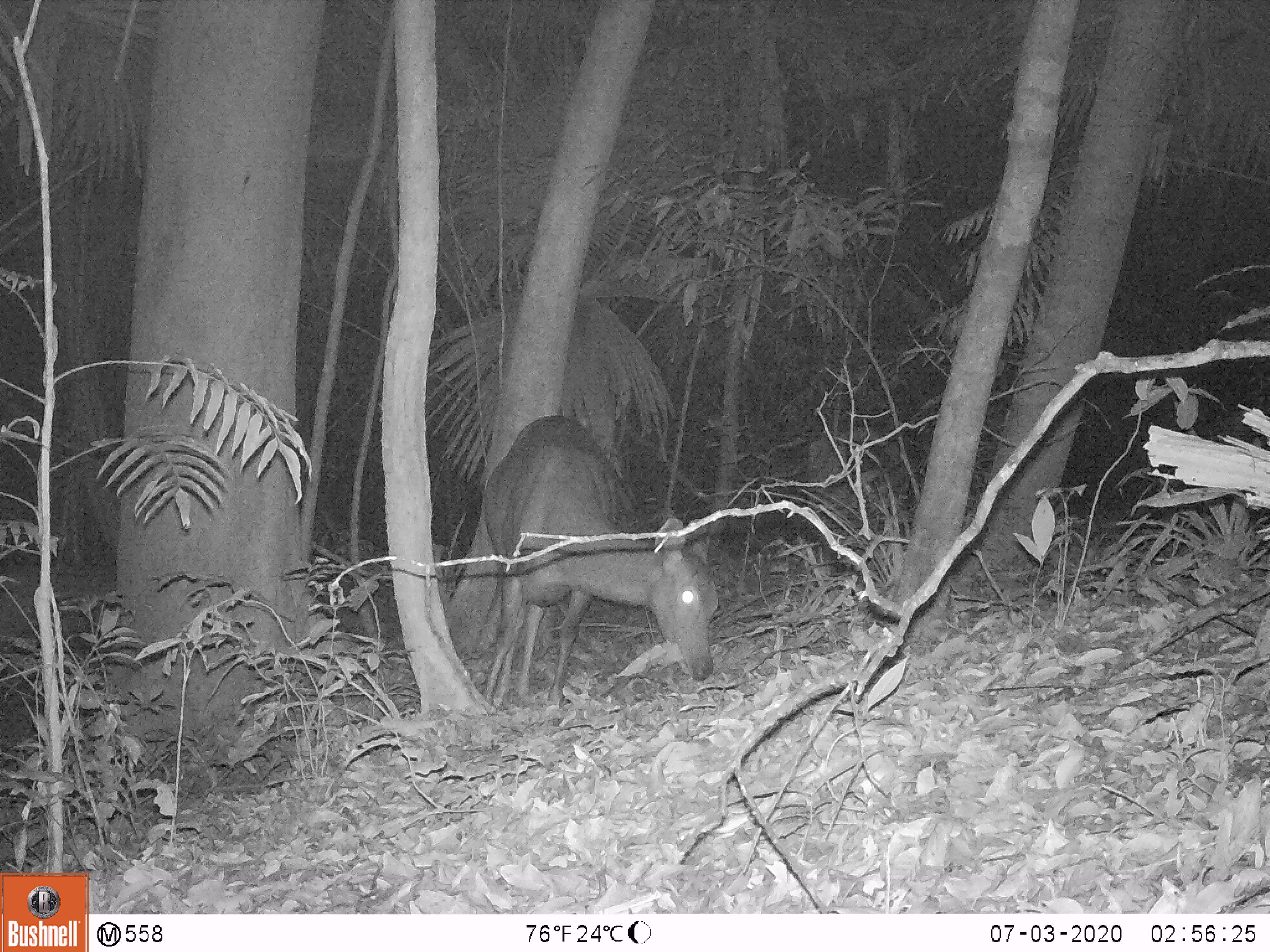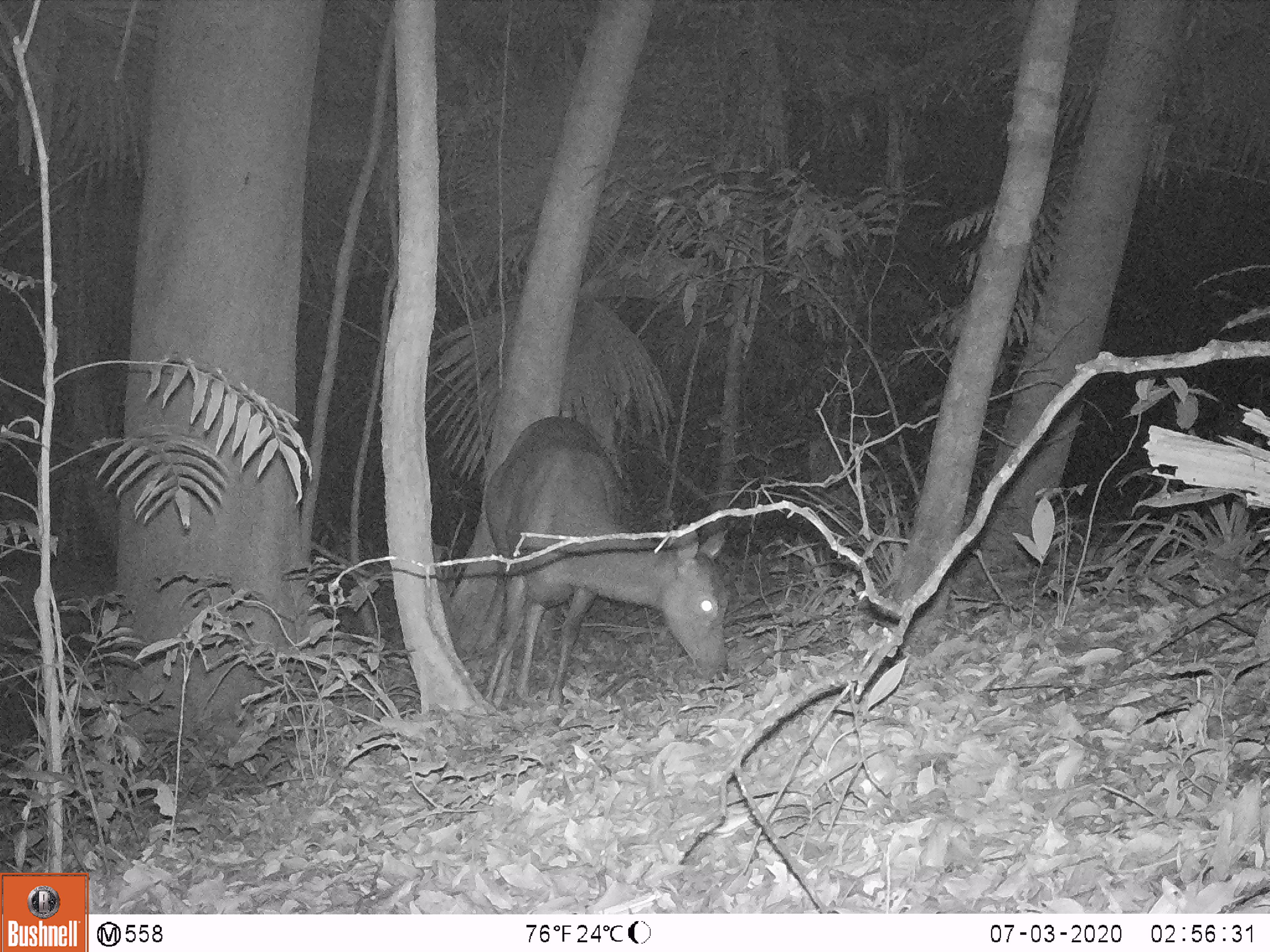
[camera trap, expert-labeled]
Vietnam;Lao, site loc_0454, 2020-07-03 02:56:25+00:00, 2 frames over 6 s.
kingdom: Animalia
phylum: Chordata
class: Mammalia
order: Artiodactyla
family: Cervidae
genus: Rusa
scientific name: Rusa unicolor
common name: sambar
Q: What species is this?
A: Sambar (Rusa unicolor).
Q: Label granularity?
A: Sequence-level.